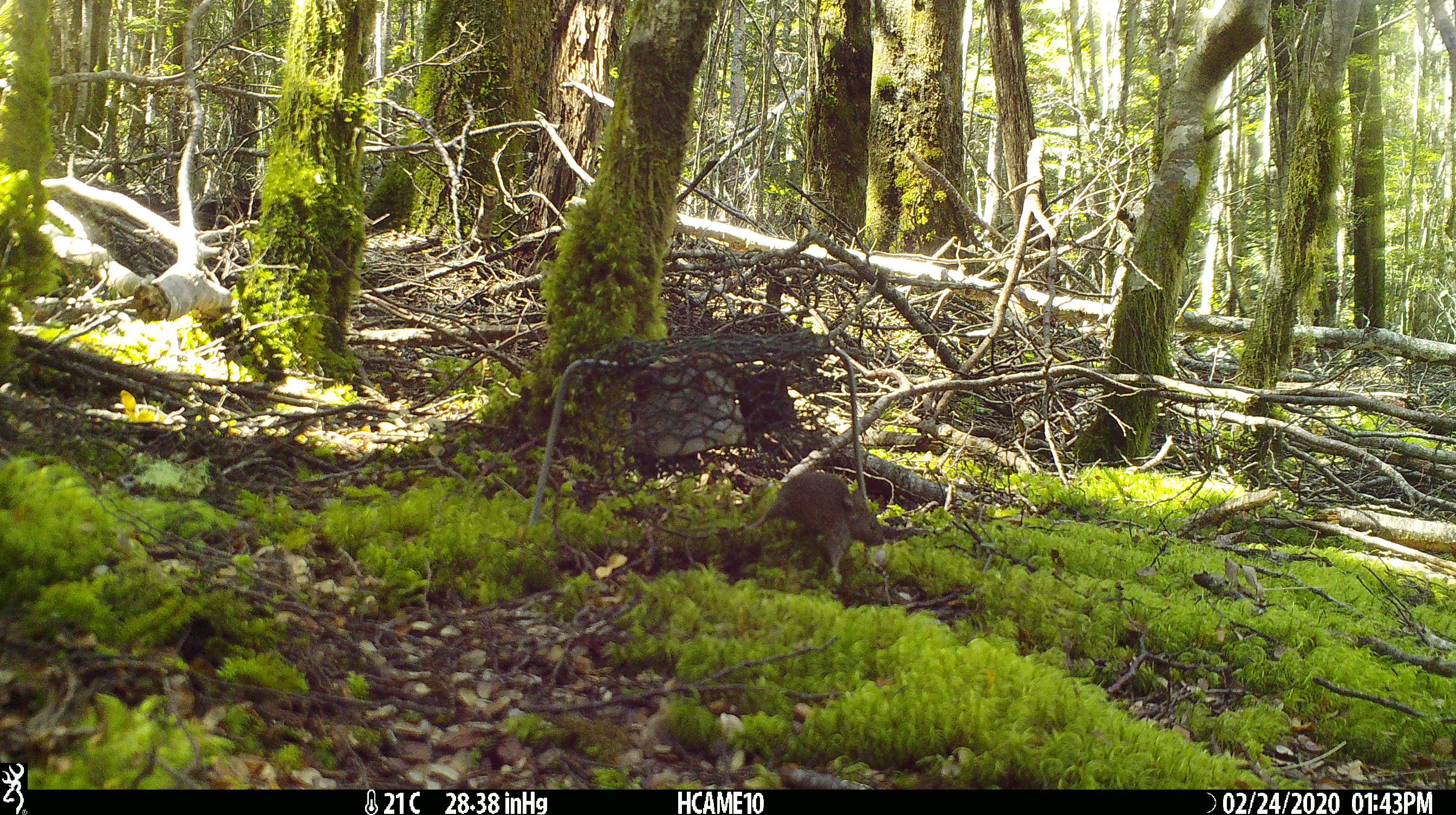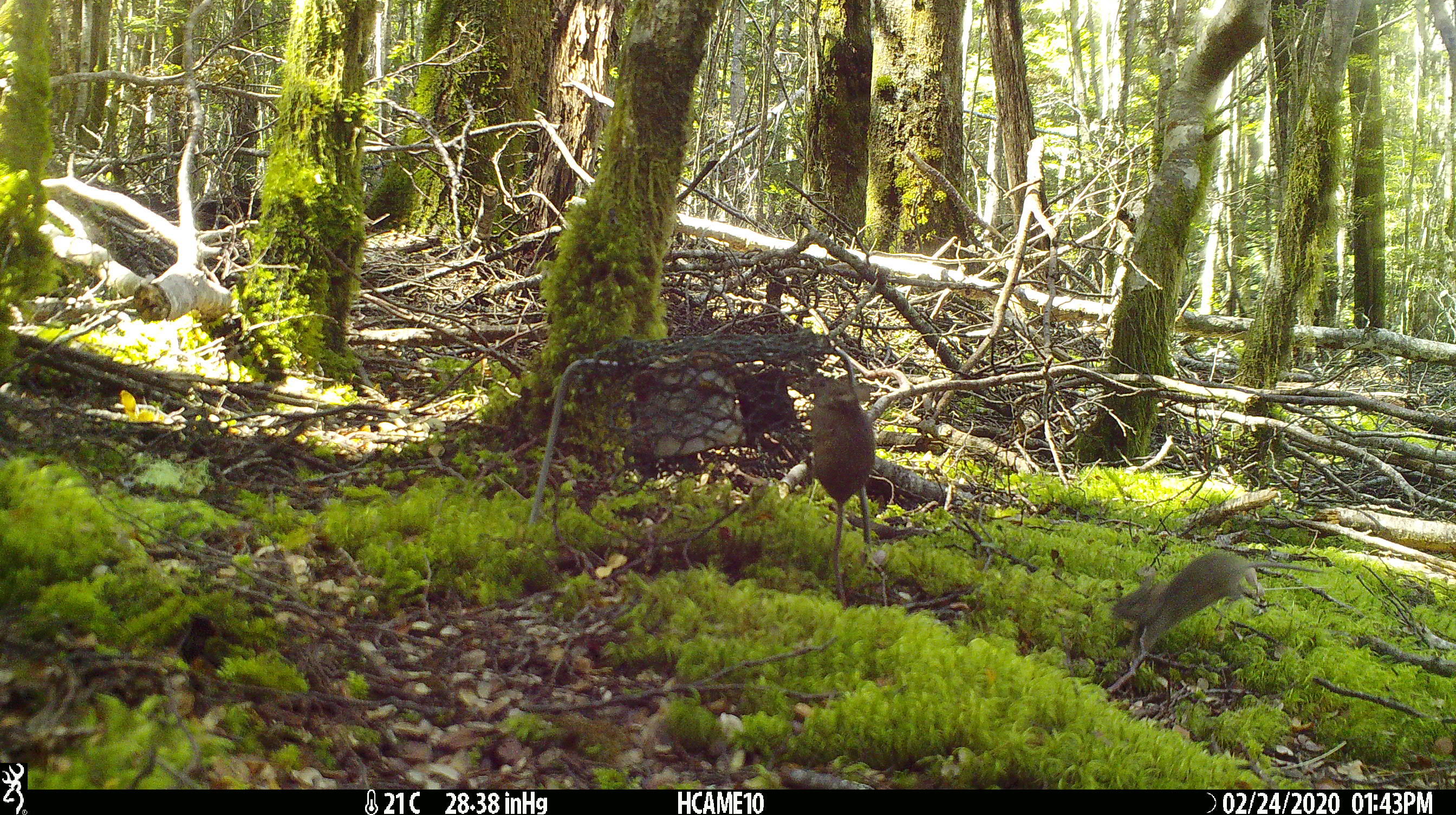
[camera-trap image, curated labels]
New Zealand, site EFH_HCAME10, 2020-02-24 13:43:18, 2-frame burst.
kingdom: Animalia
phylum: Chordata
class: Mammalia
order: Rodentia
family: Muridae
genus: Mus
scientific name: Mus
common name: mouse